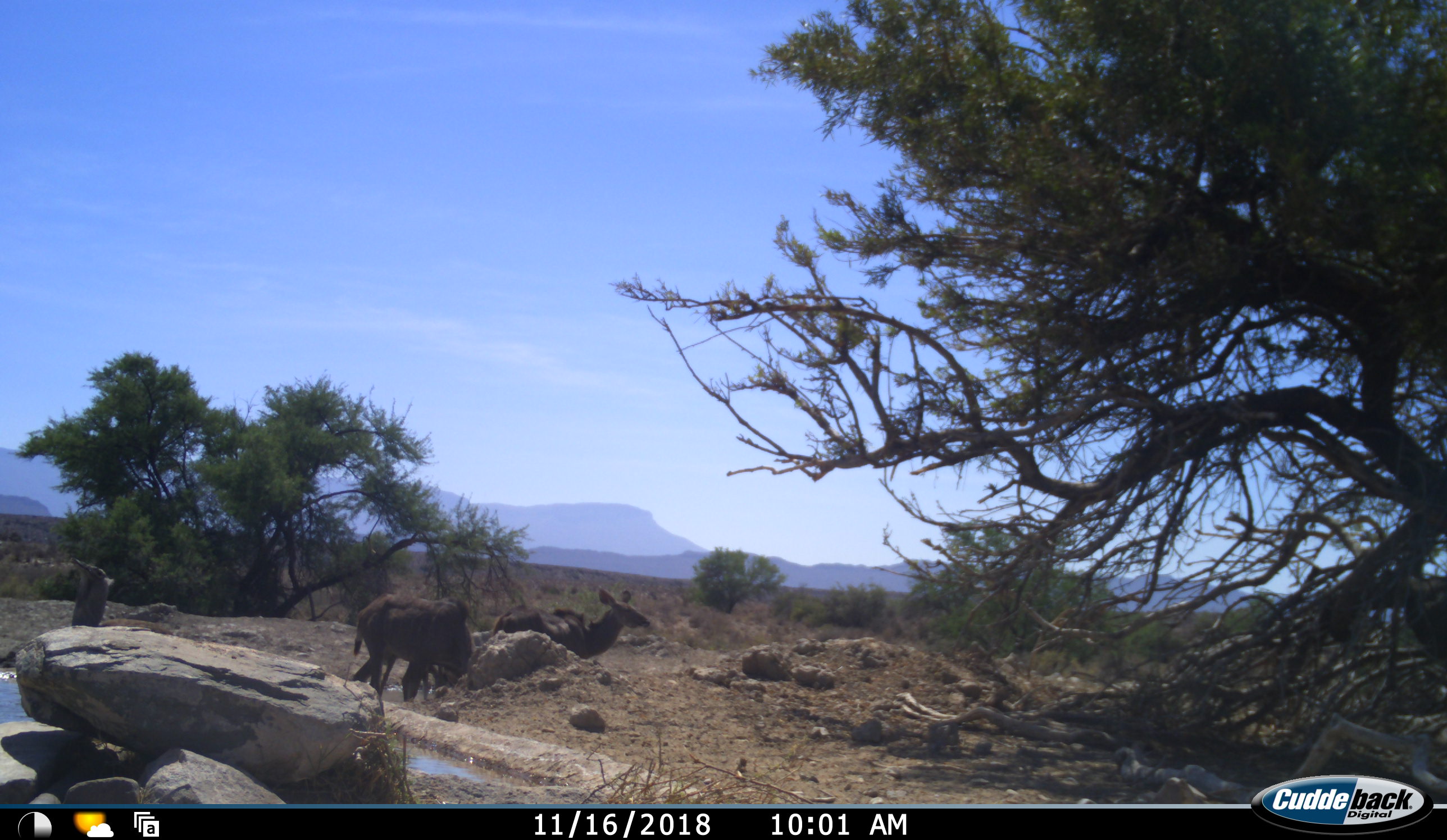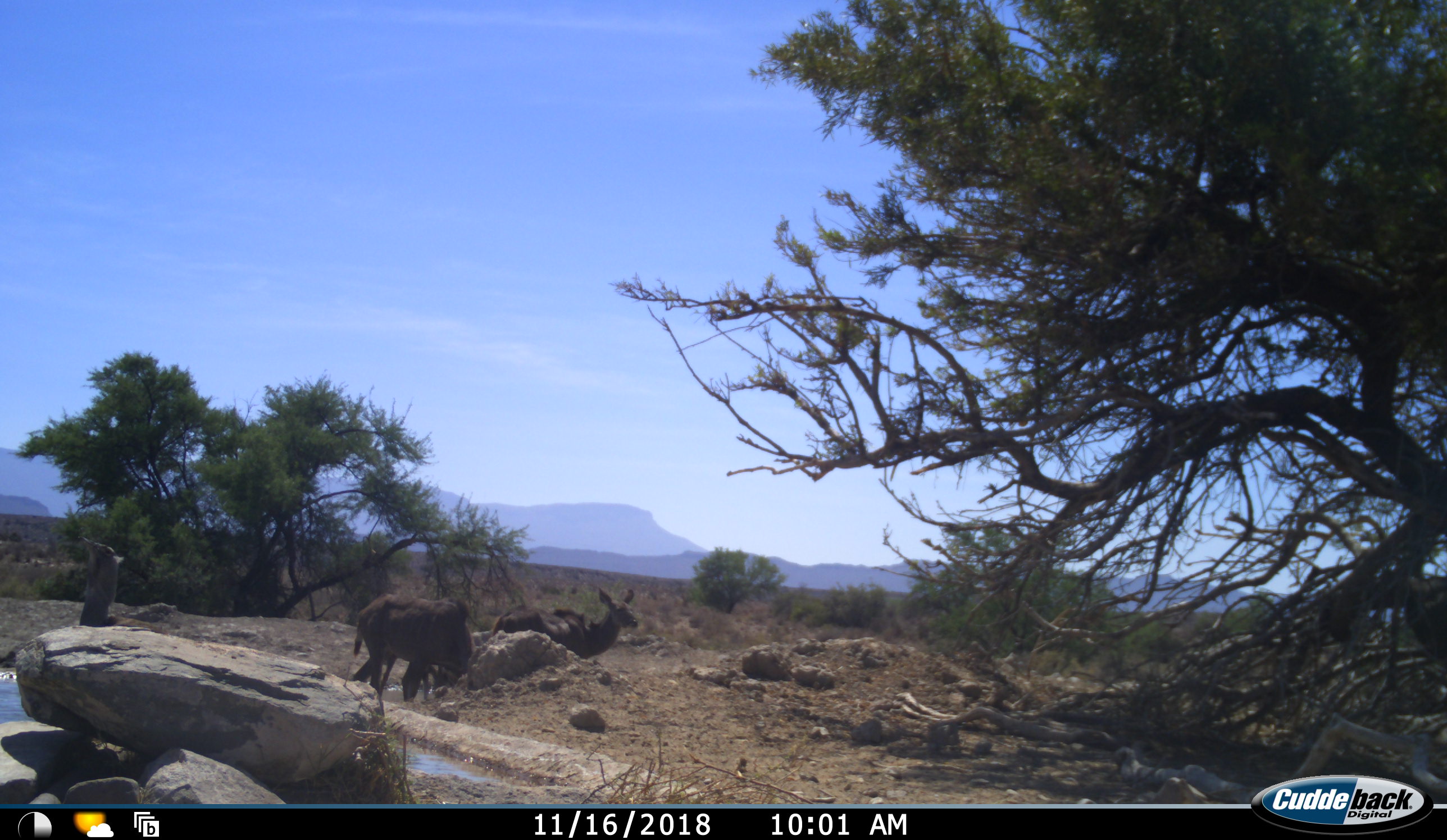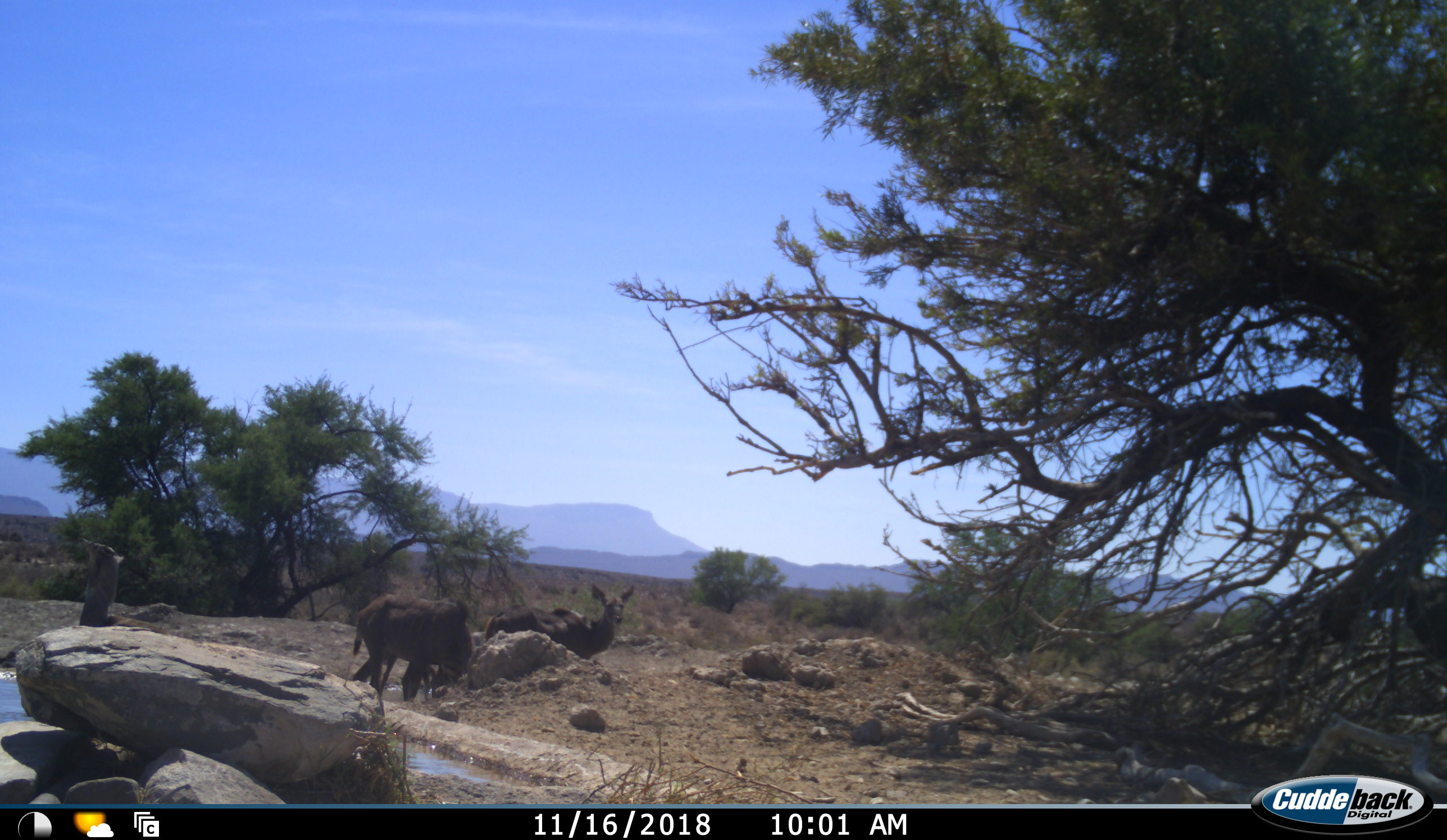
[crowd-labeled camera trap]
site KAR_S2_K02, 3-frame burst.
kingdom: Animalia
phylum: Chordata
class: Mammalia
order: Artiodactyla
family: Bovidae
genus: Tragelaphus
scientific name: Tragelaphus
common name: kudu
Kudu (Tragelaphus), count 2. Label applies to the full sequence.